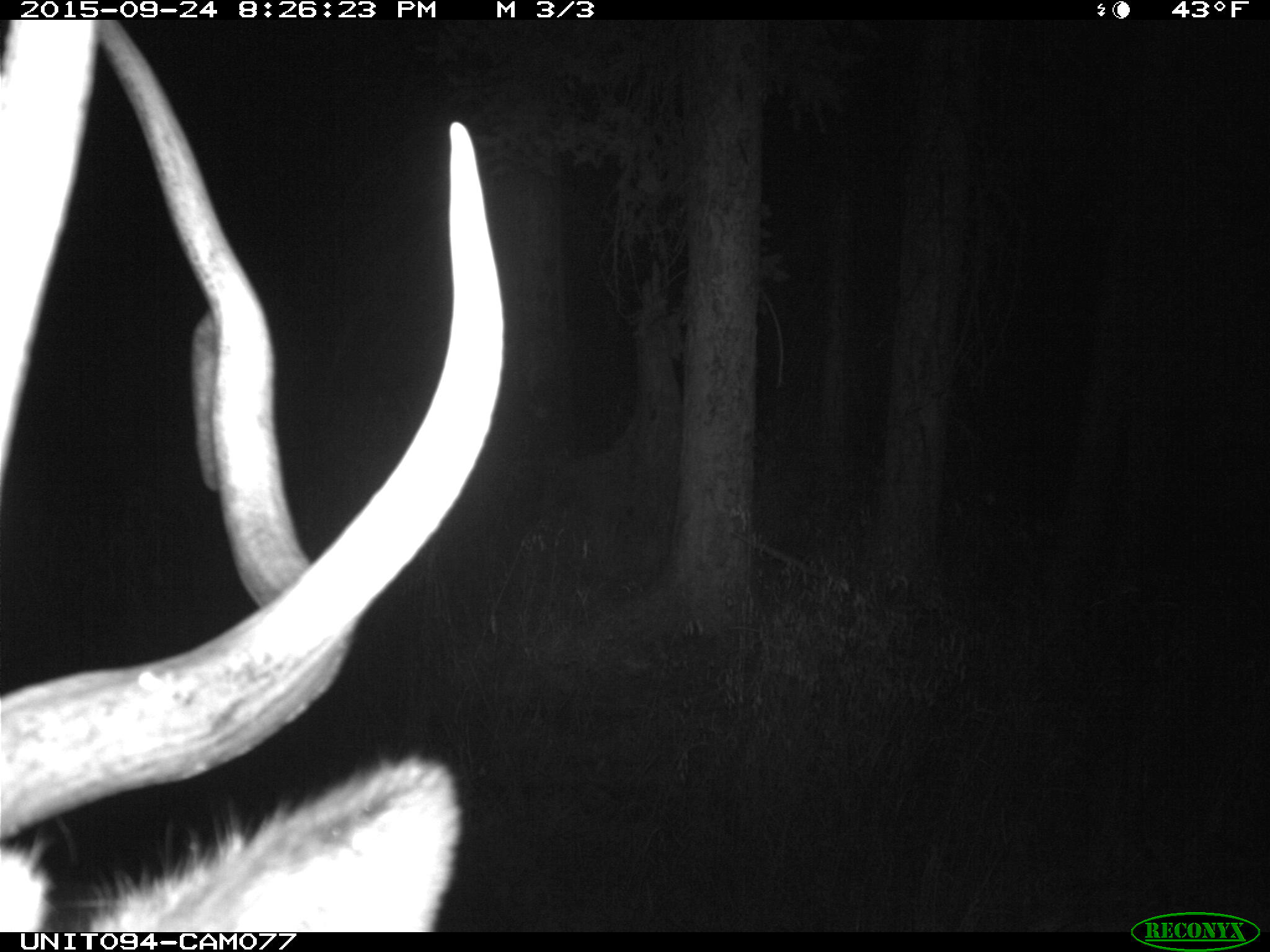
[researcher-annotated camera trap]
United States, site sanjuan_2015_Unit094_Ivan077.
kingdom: Animalia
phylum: Chordata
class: Mammalia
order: Artiodactyla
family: Cervidae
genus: Cervus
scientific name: Cervus elaphus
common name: red deer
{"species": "Cervus elaphus (red deer)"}